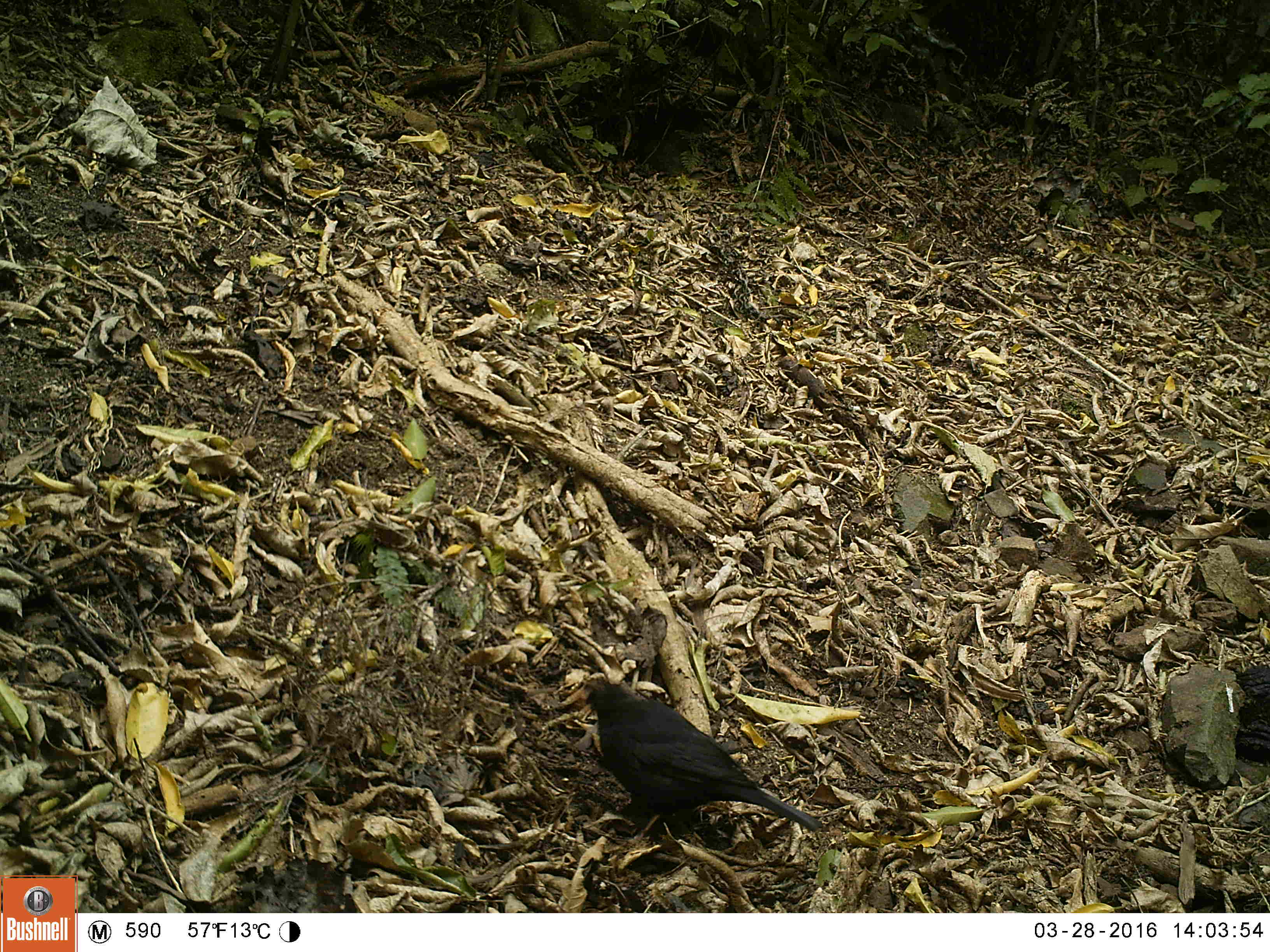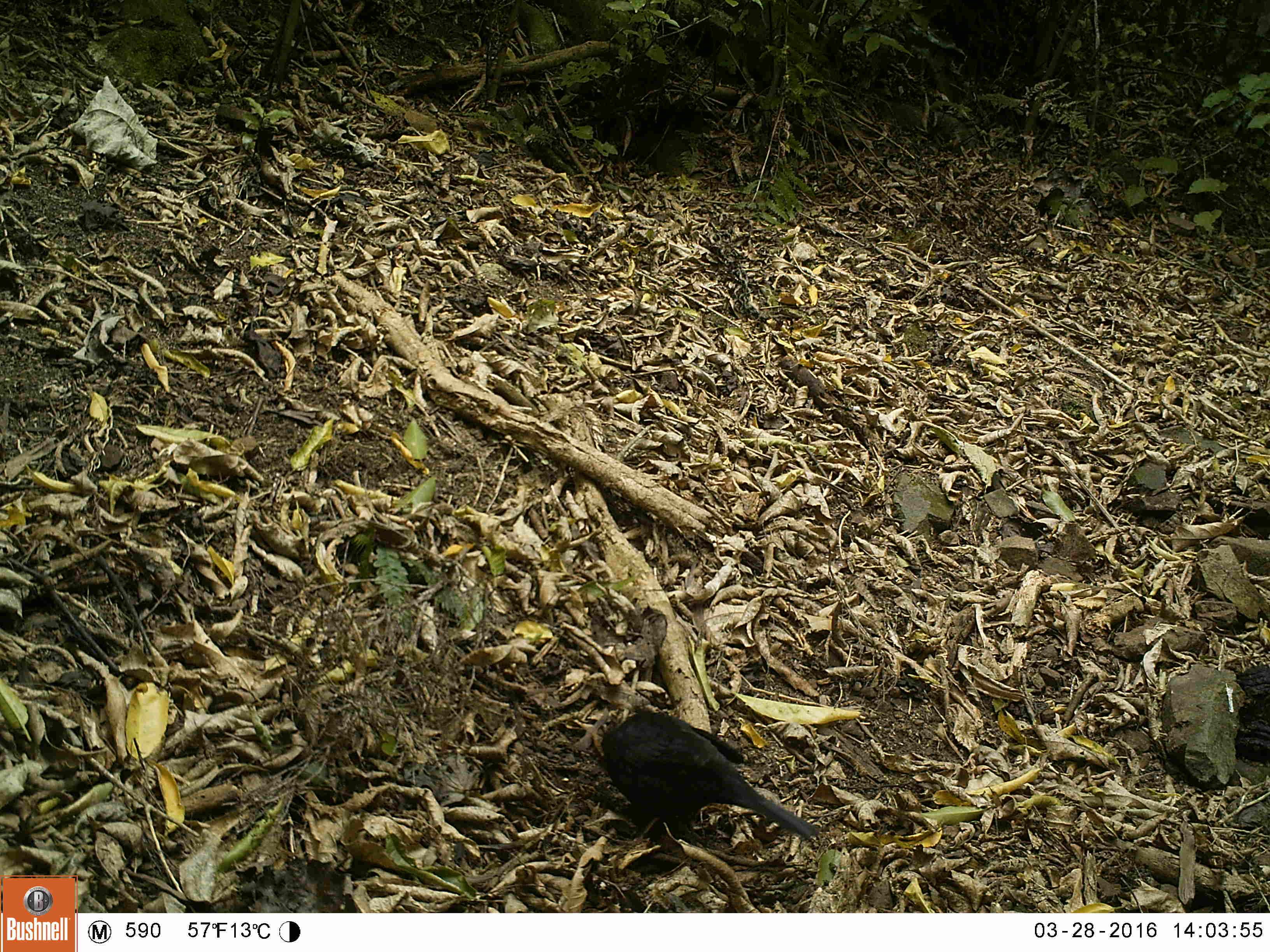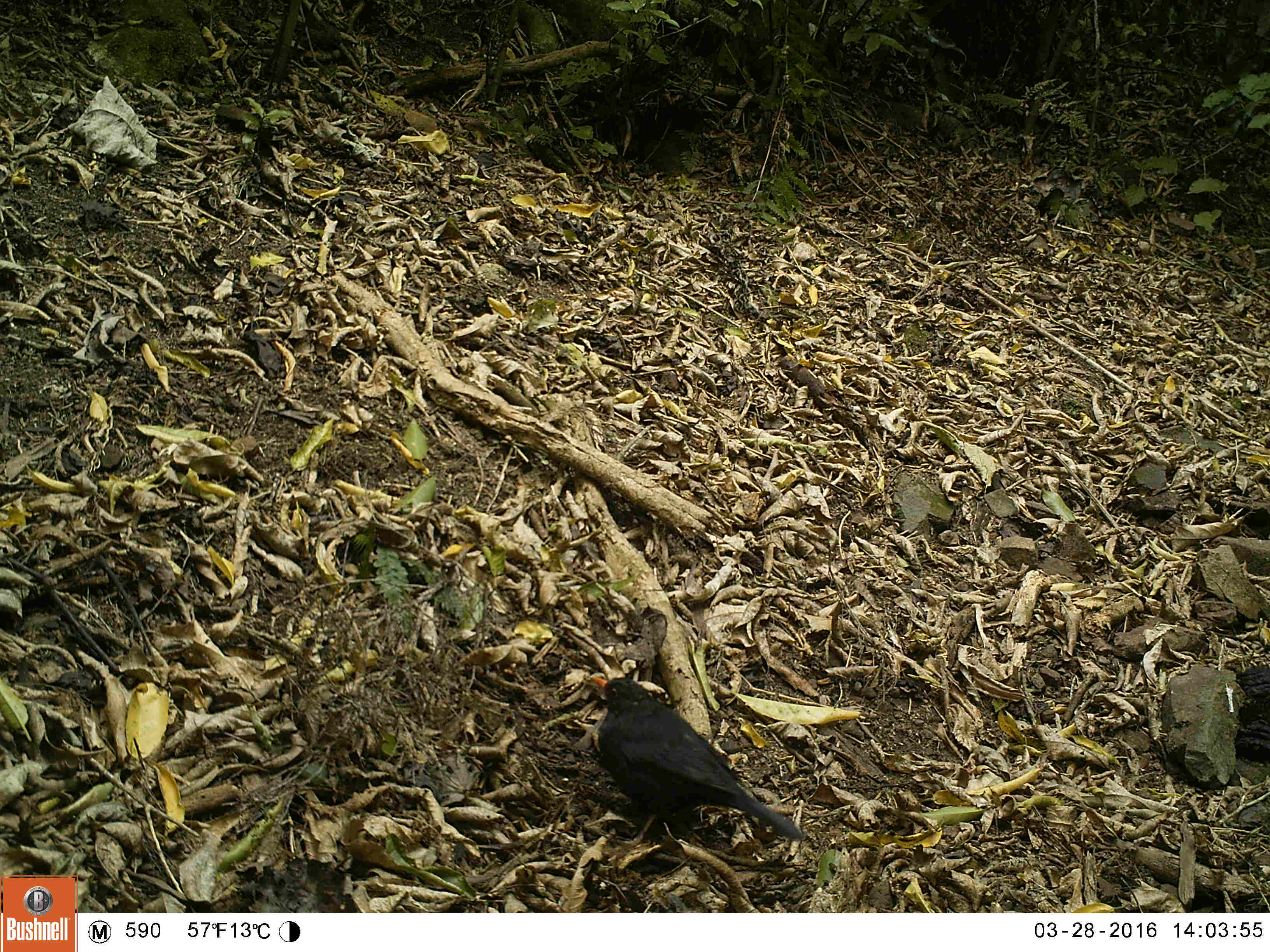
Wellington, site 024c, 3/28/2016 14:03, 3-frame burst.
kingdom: Animalia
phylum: Chordata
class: Aves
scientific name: Aves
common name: bird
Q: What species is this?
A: Bird (Aves).